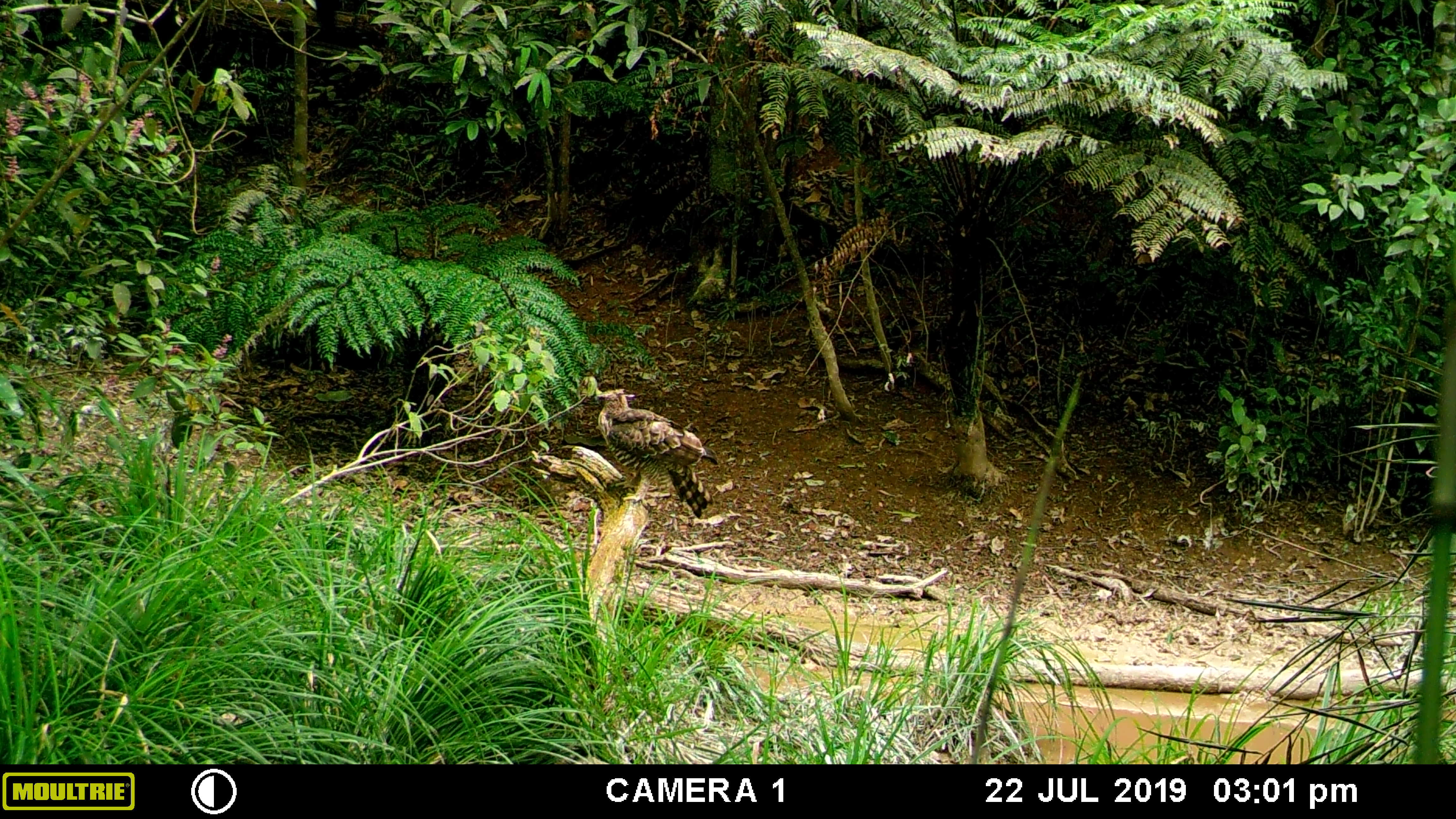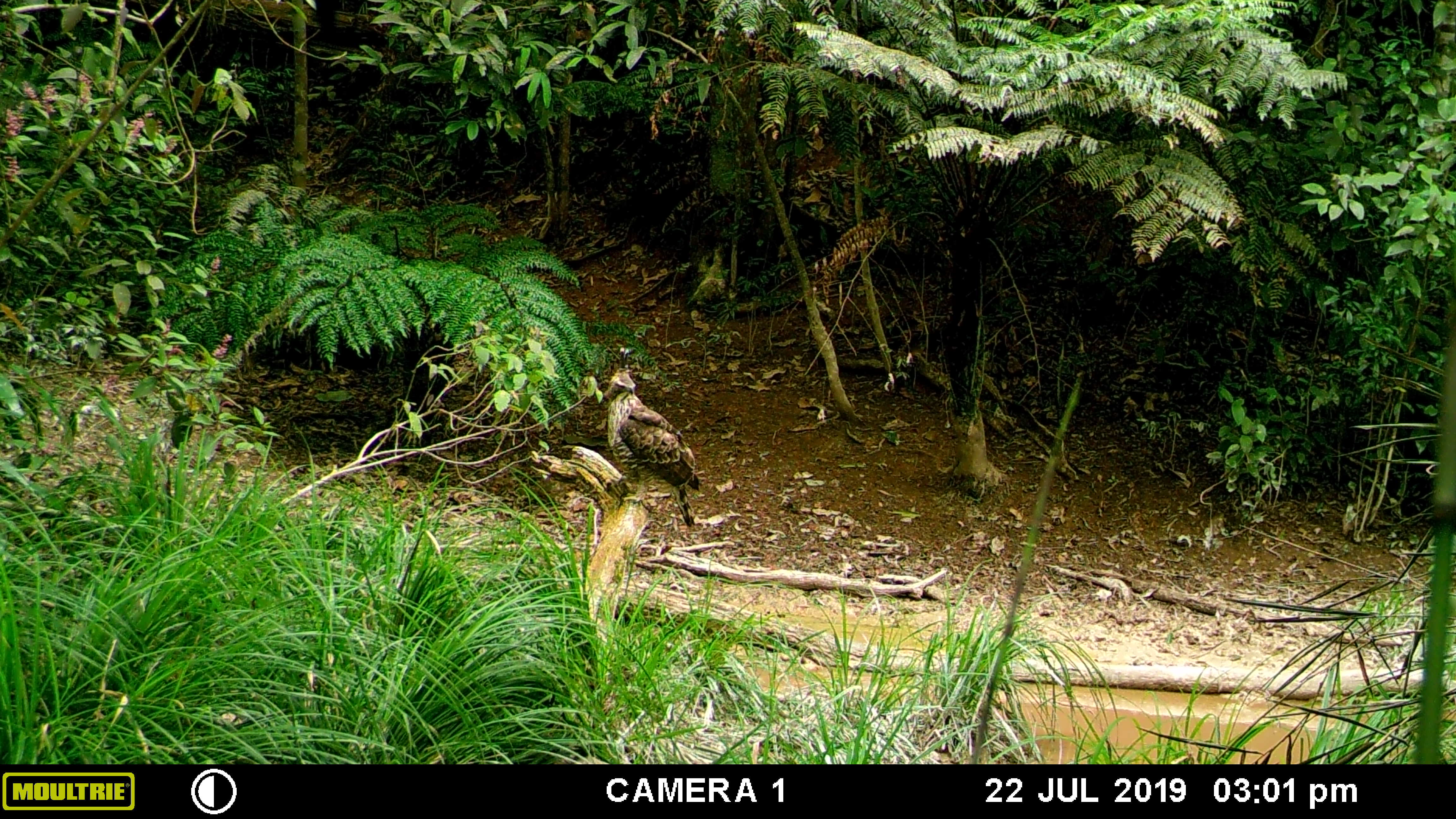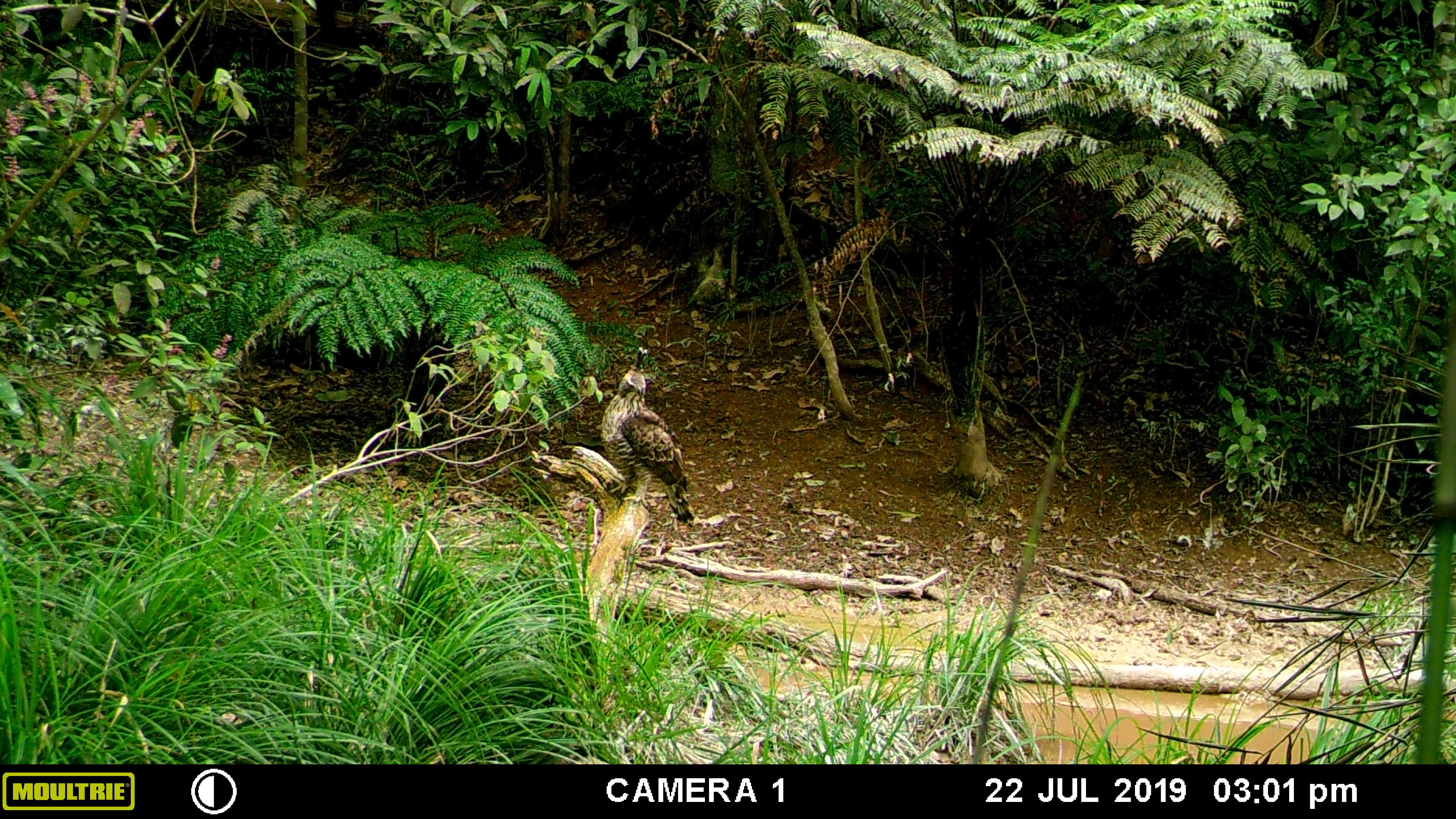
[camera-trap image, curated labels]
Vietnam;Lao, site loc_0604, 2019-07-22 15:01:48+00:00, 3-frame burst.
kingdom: Animalia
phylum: Chordata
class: Aves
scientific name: Aves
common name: bird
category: unidentified bird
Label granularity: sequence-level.